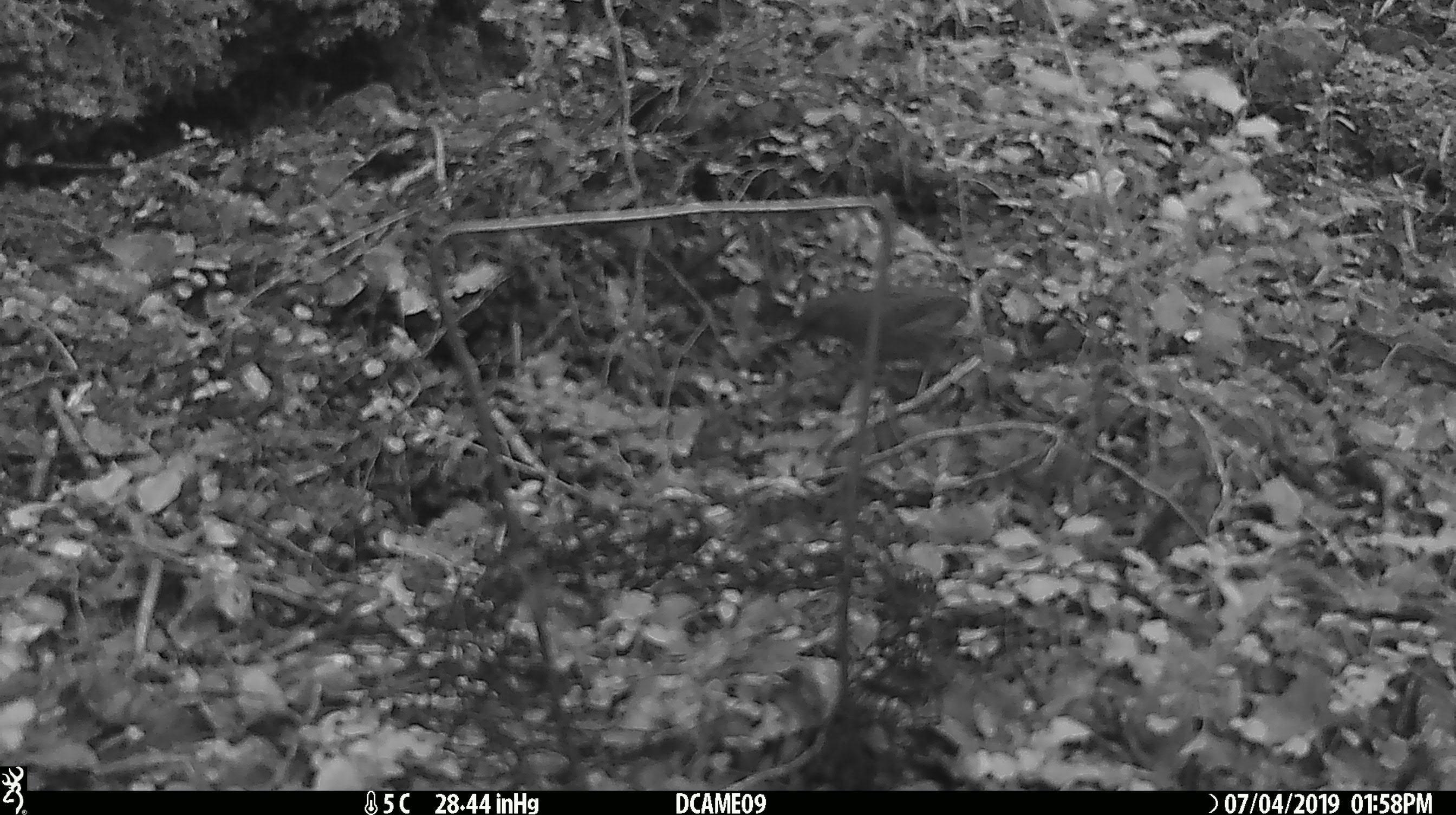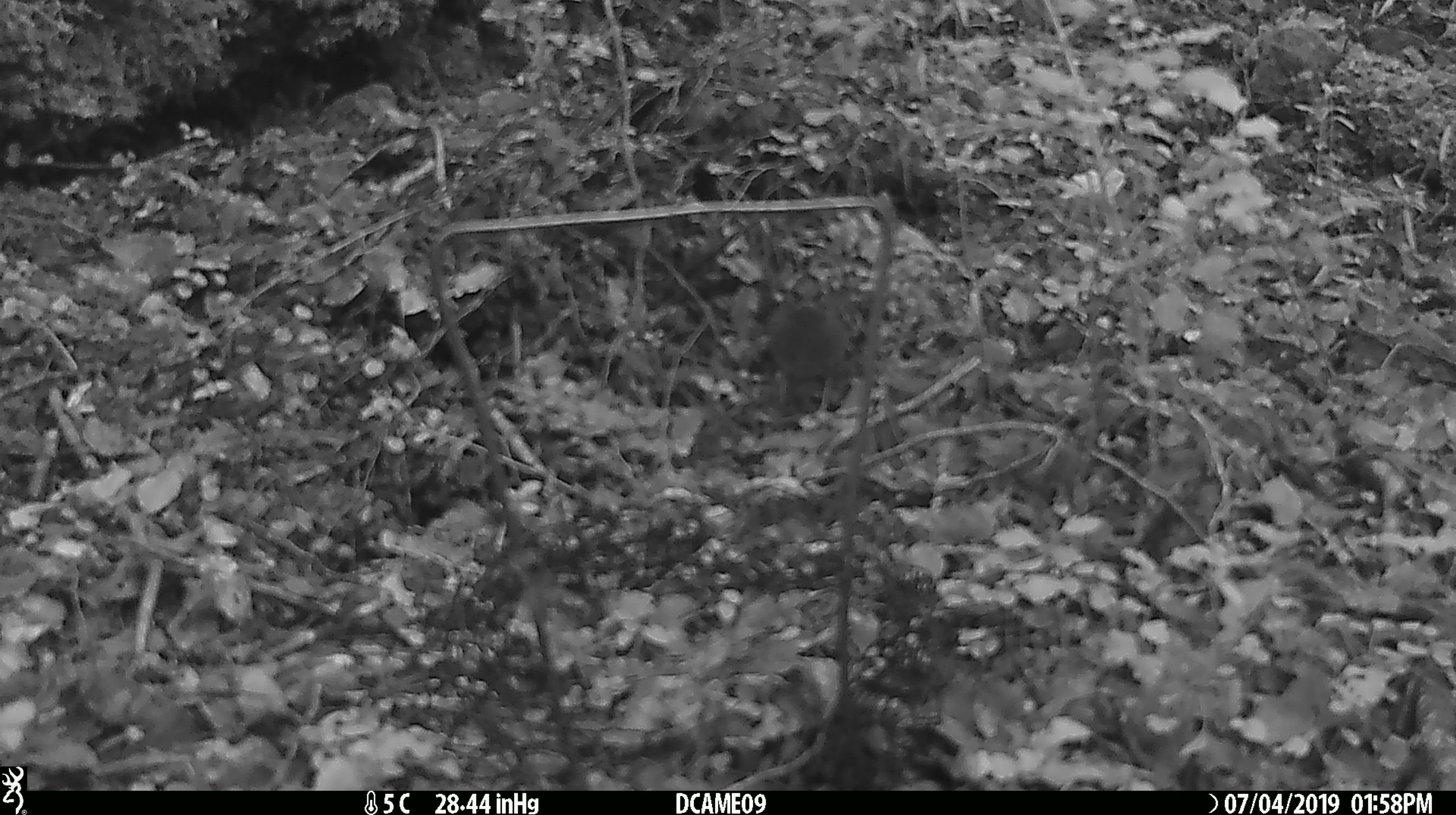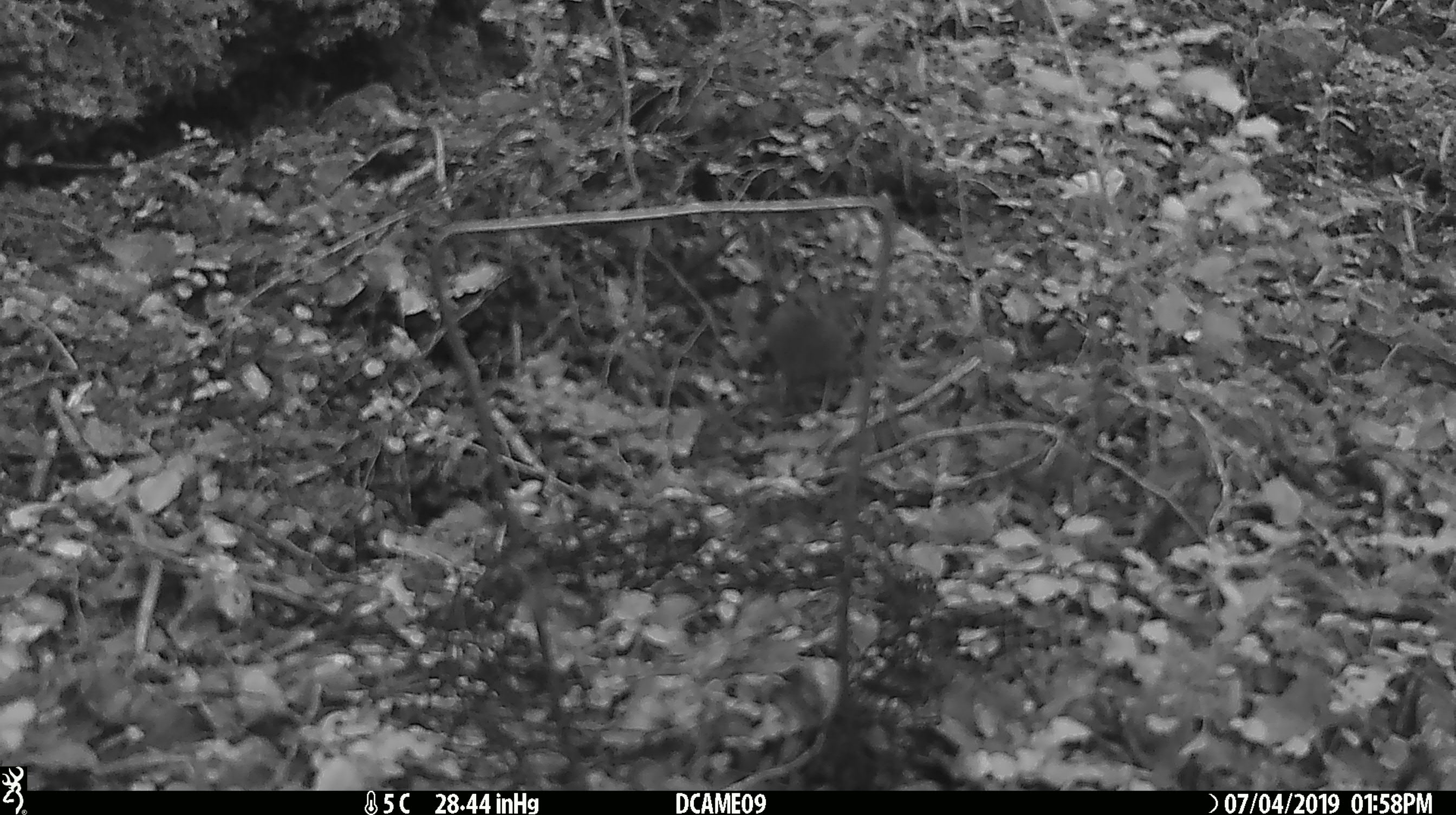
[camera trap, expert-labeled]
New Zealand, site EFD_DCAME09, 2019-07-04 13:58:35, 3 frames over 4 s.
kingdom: Animalia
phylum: Chordata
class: Aves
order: Passeriformes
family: Prunellidae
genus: Prunella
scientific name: Prunella modularis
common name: dunnock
Dunnock (Prunella modularis).